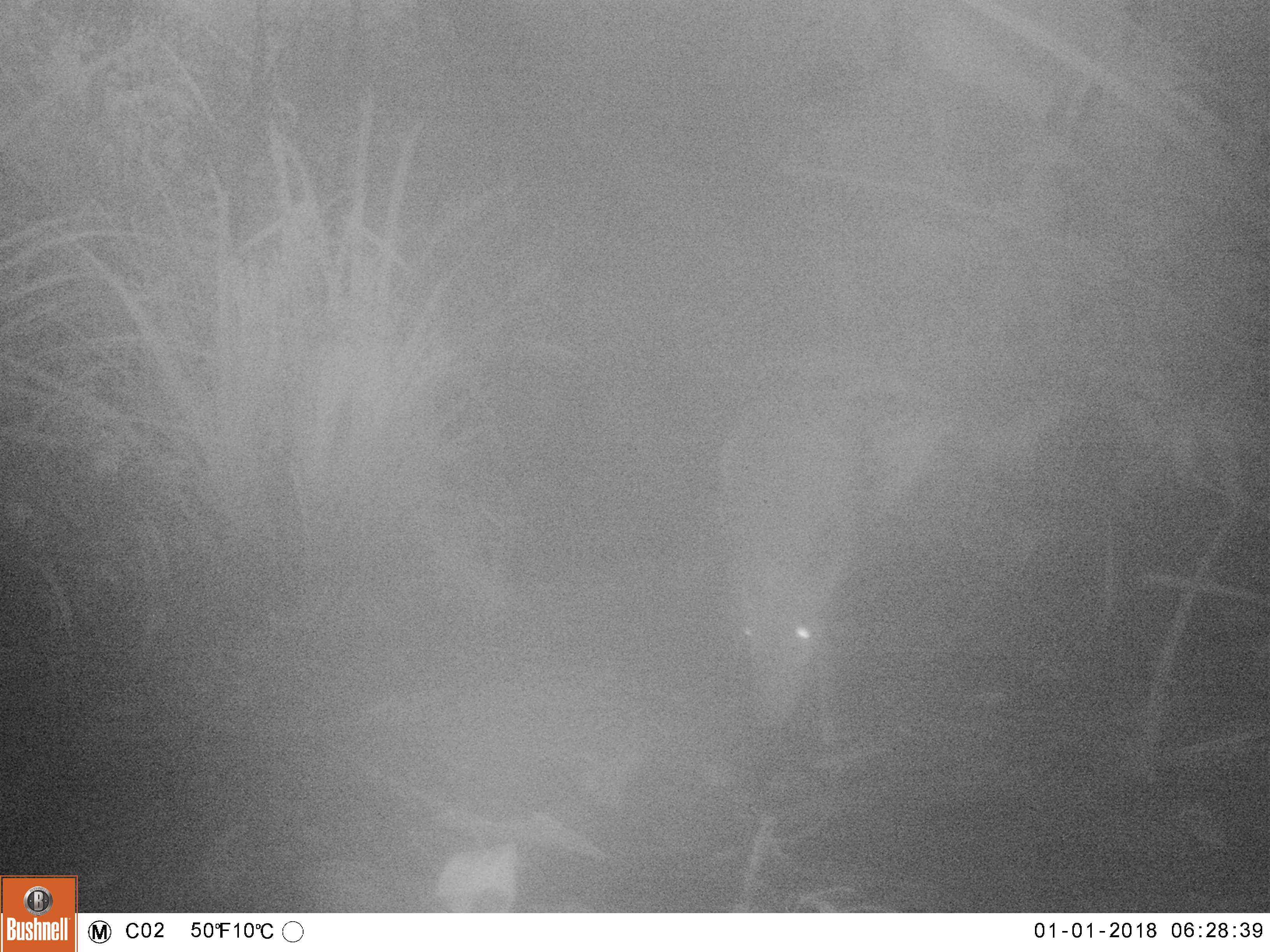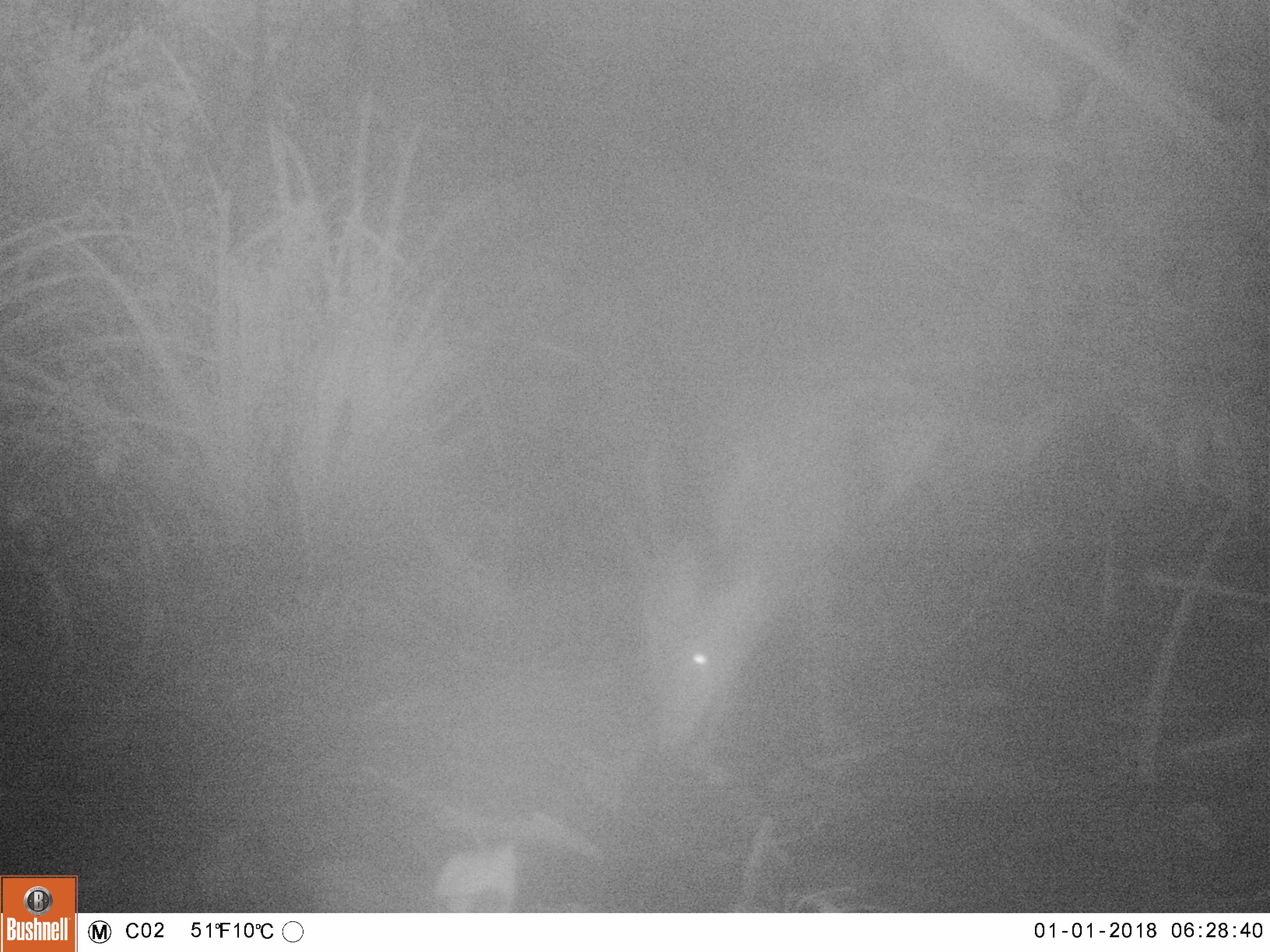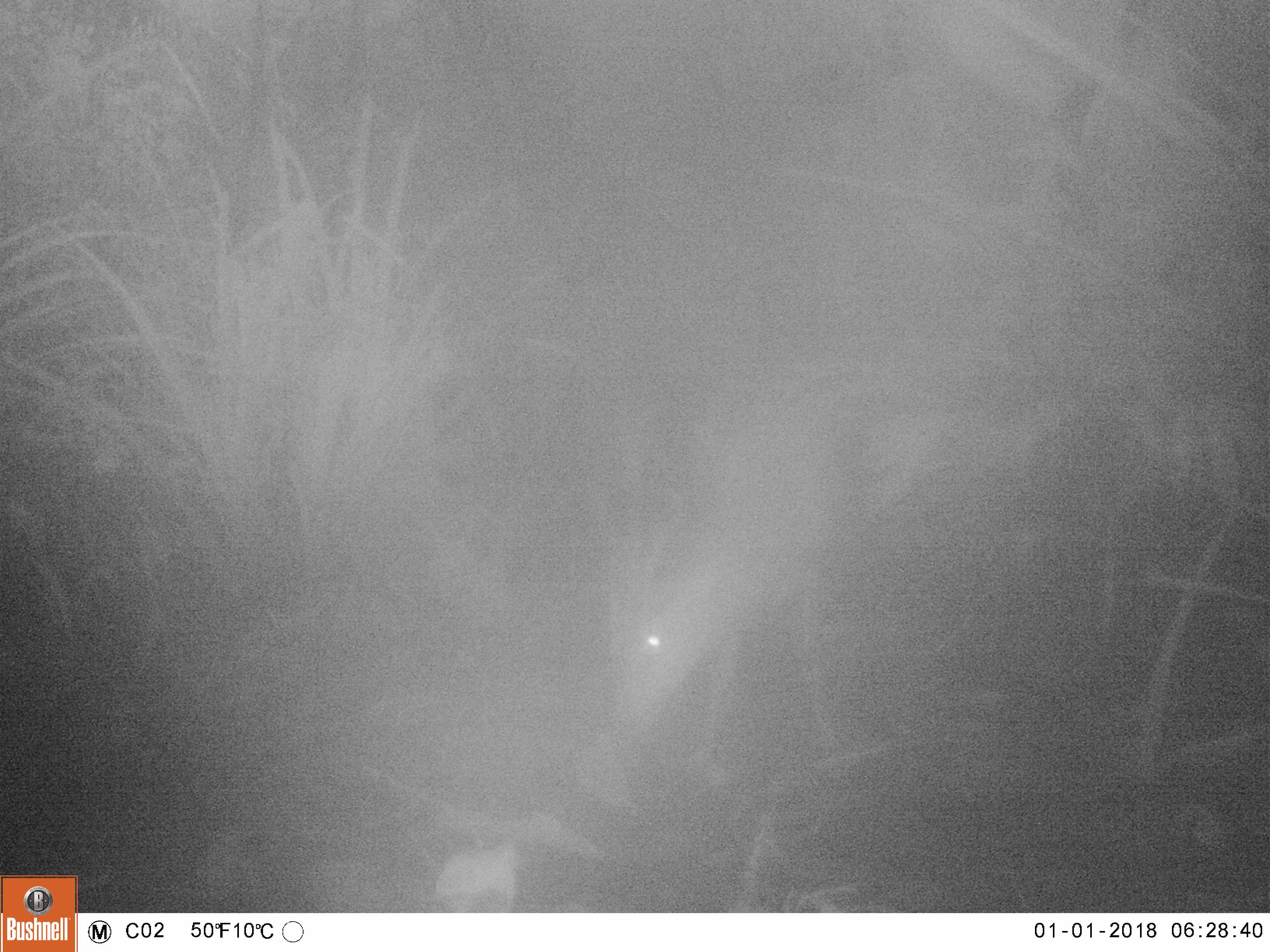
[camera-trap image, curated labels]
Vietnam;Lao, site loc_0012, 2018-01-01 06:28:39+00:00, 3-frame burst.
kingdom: Animalia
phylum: Chordata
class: Mammalia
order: Artiodactyla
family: Cervidae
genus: Muntiacus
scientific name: Muntiacus vuquangensis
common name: large-antlered muntjac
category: large antlered muntjac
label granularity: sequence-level